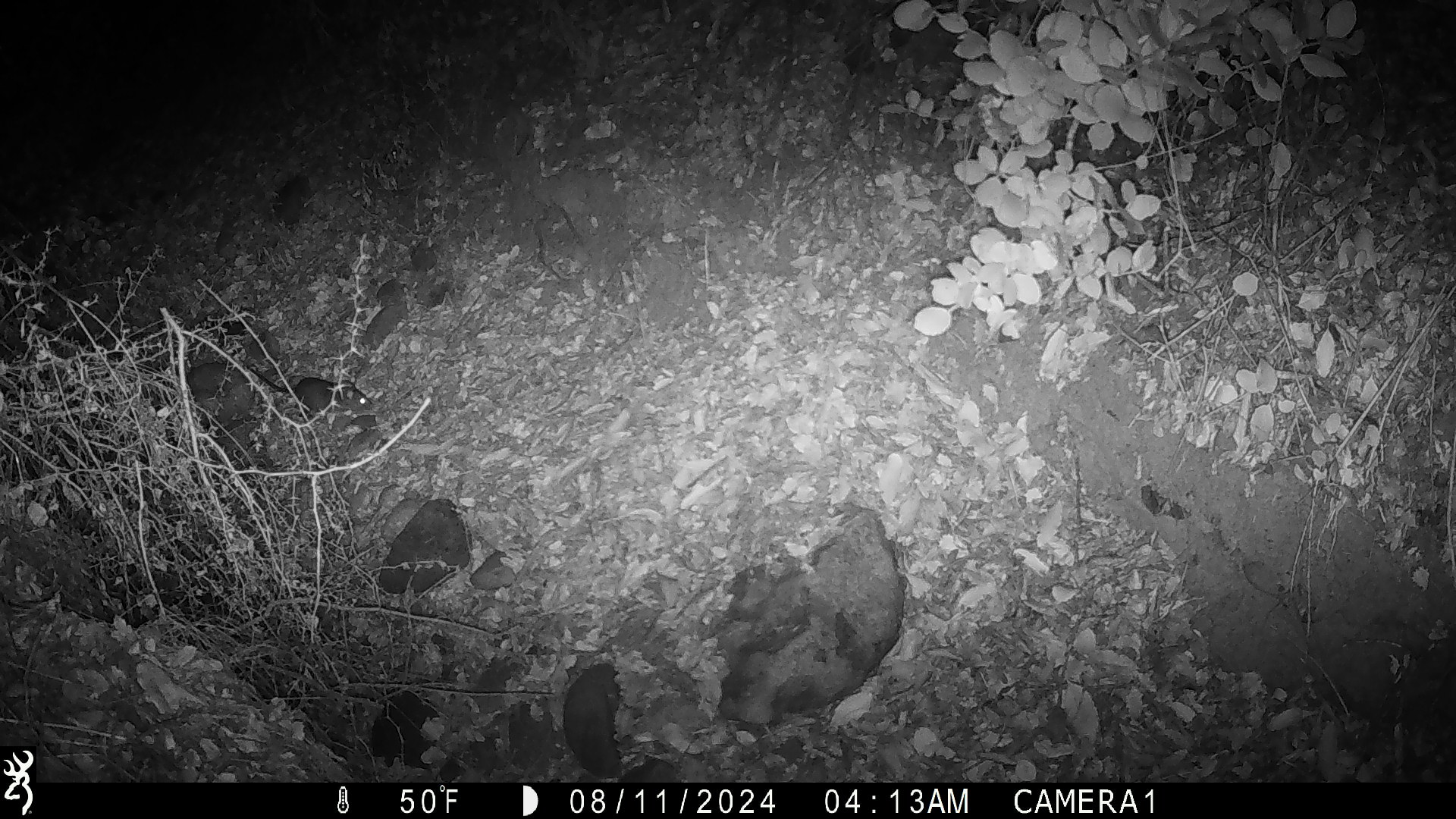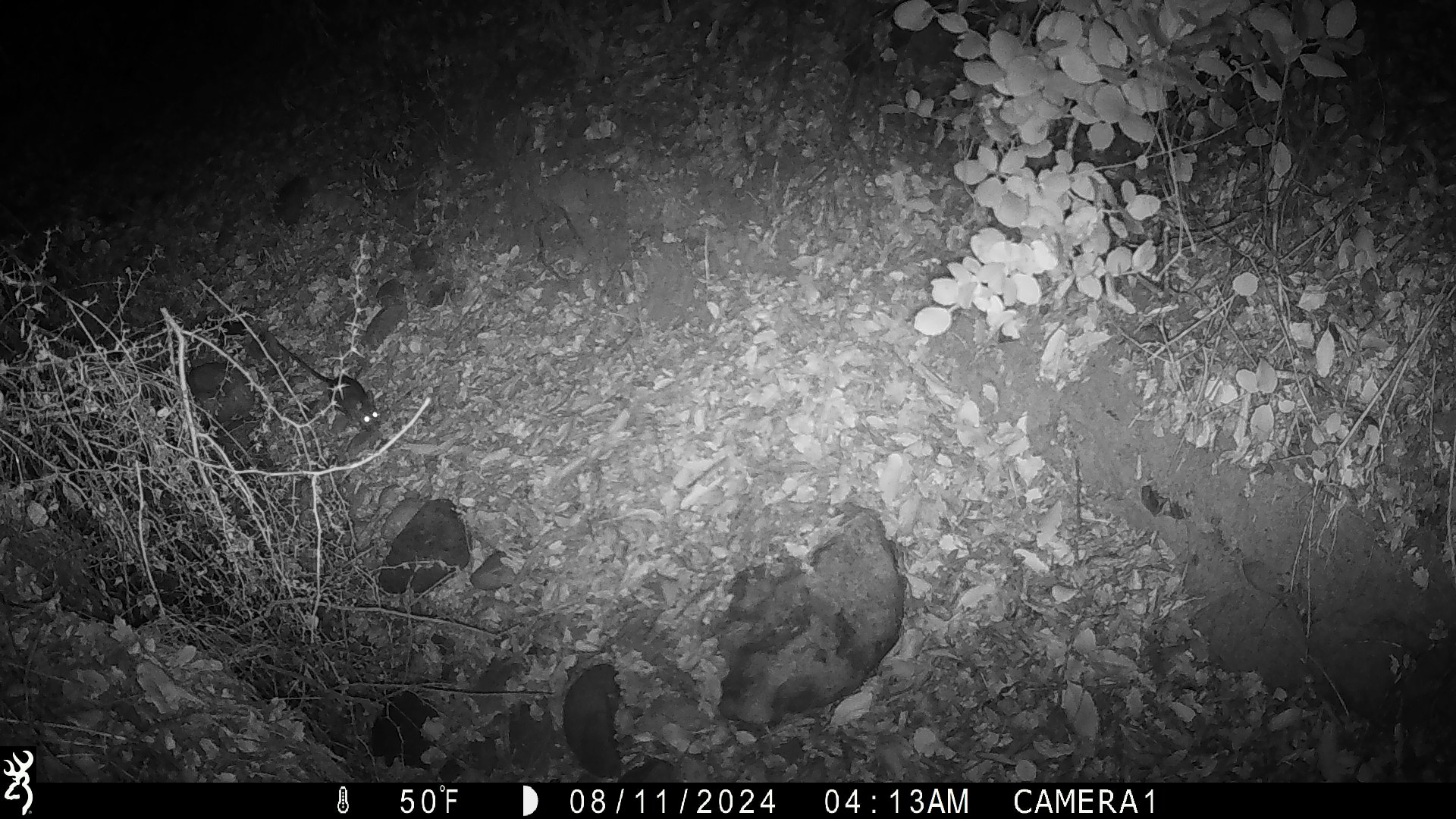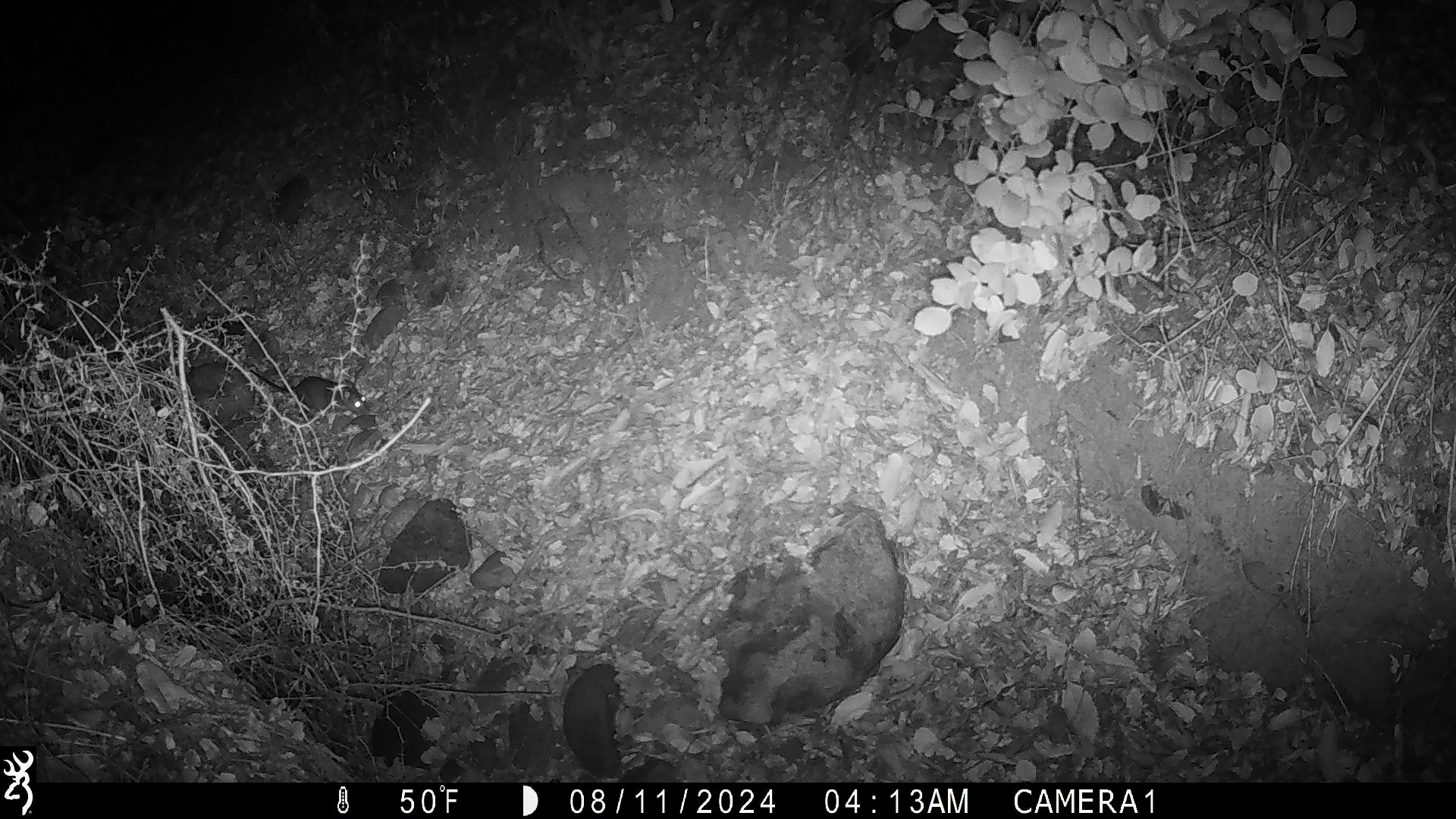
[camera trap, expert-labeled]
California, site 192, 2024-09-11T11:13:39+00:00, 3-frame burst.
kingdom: Animalia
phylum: Chordata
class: Mammalia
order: Rodentia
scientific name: Rodentia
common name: mouse or rat